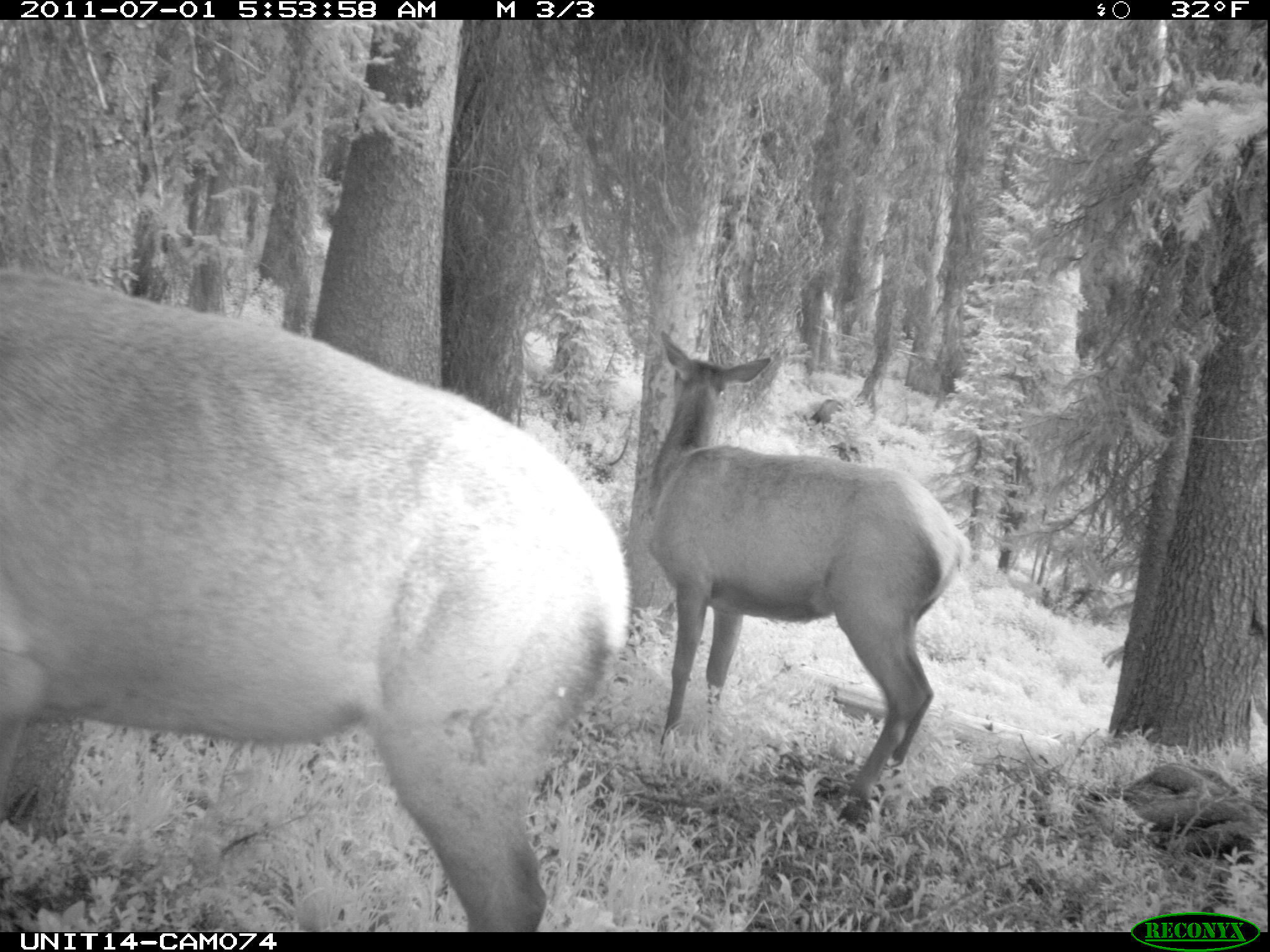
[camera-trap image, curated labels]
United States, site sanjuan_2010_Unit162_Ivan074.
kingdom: Animalia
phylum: Chordata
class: Mammalia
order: Artiodactyla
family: Cervidae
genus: Cervus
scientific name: Cervus elaphus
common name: red deer